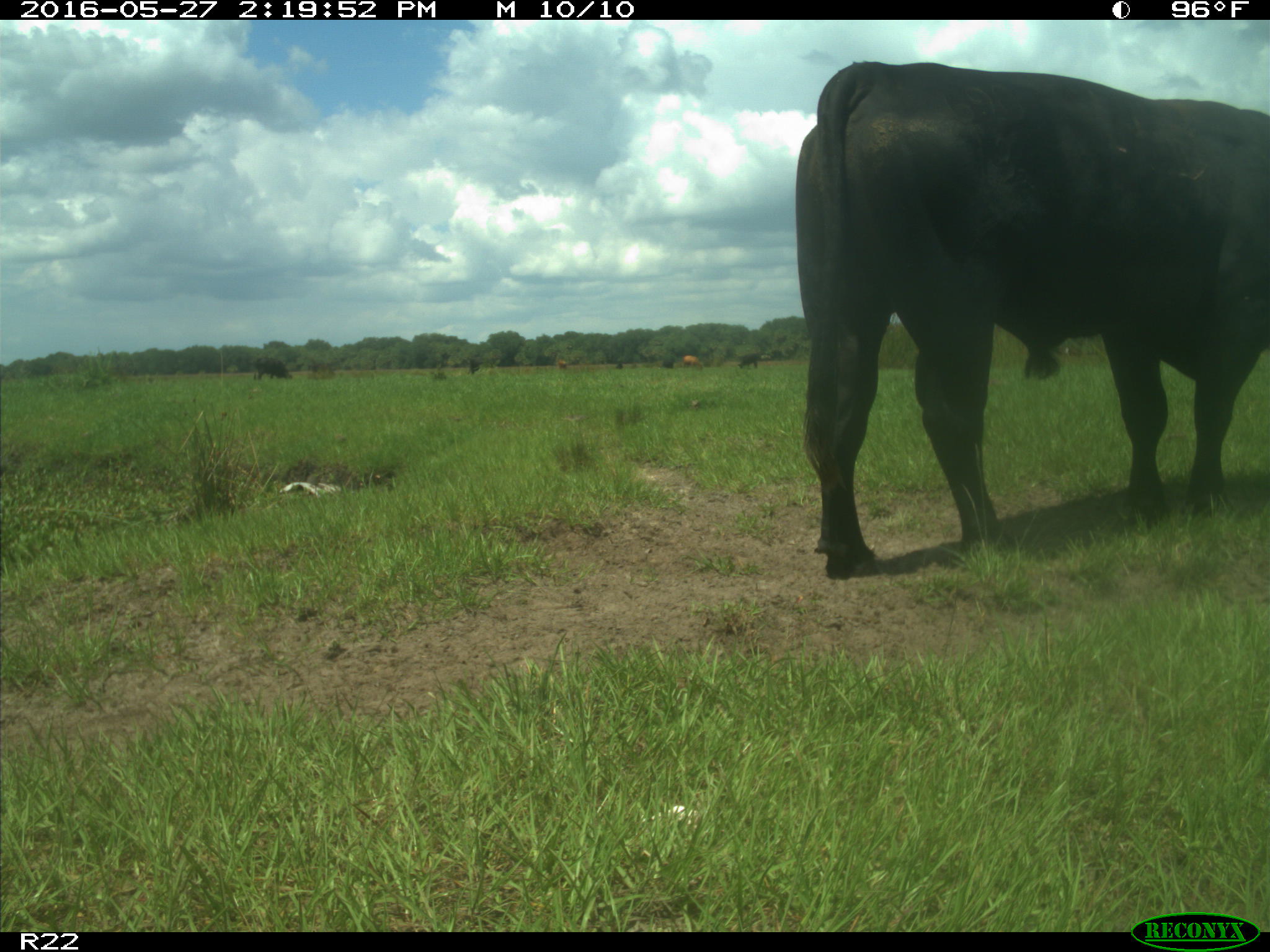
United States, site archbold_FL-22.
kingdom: Animalia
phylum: Chordata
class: Mammalia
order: Artiodactyla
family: Bovidae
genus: Bos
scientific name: Bos taurus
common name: domestic cow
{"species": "Bos taurus (domestic cow)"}